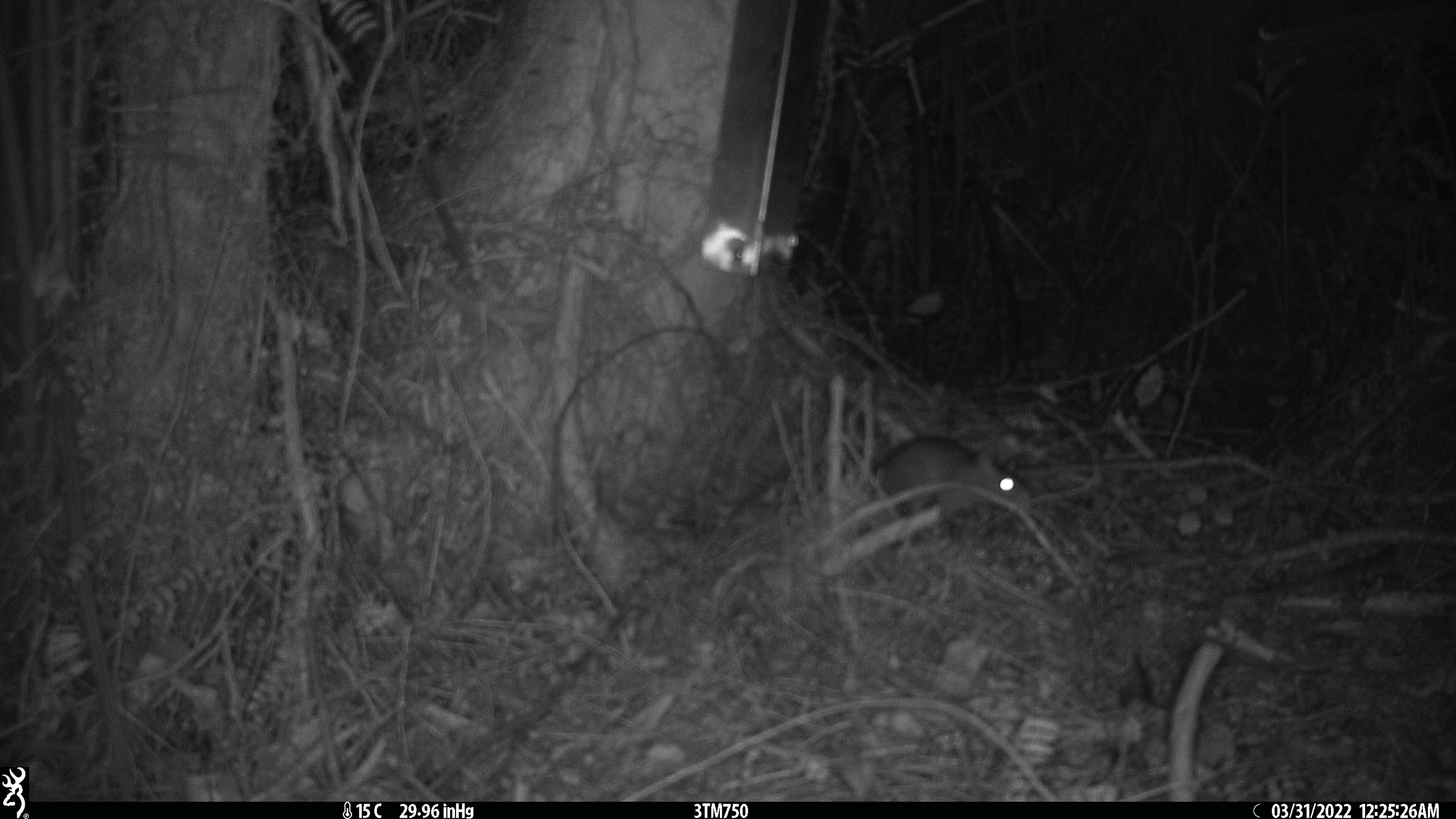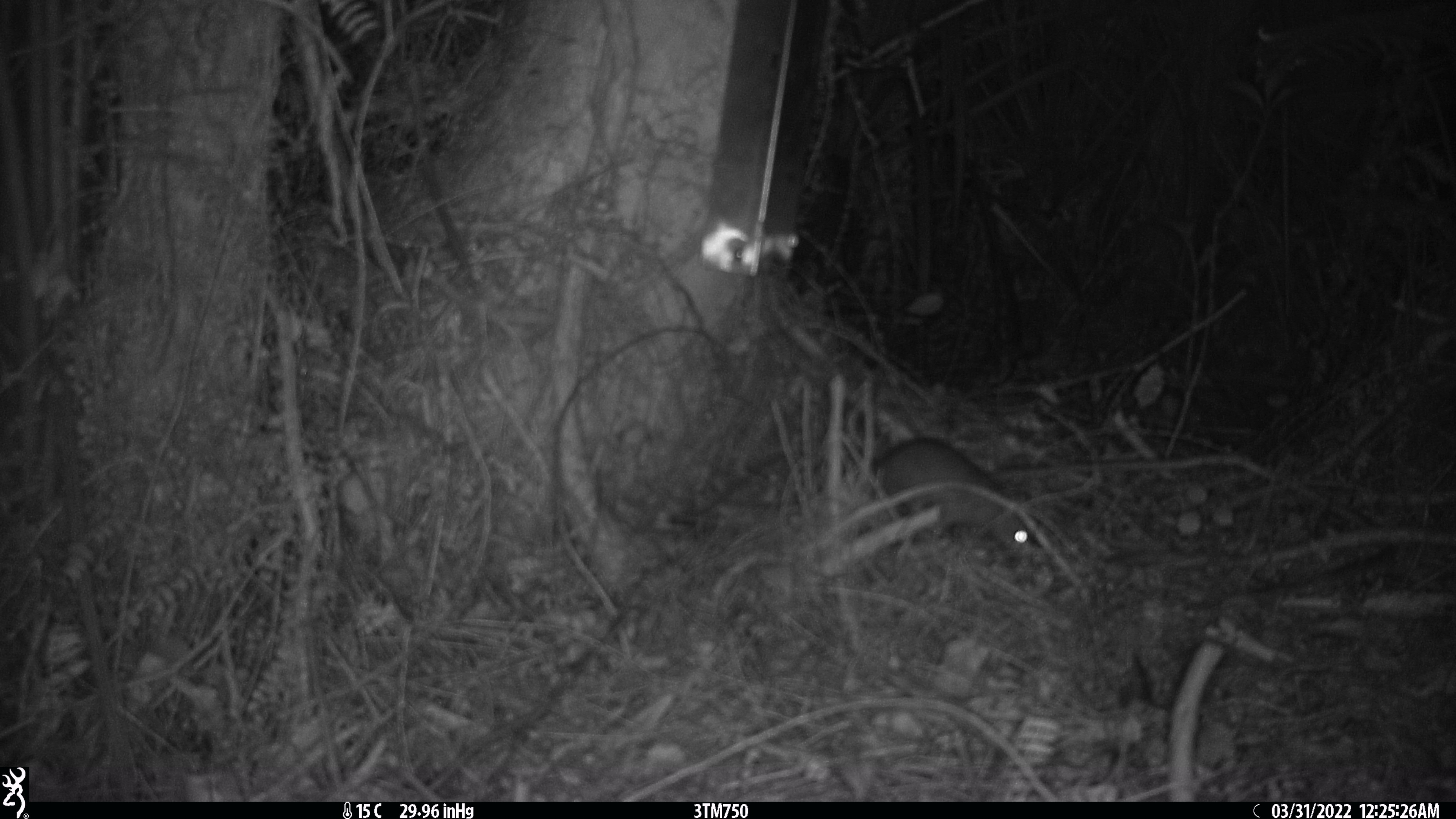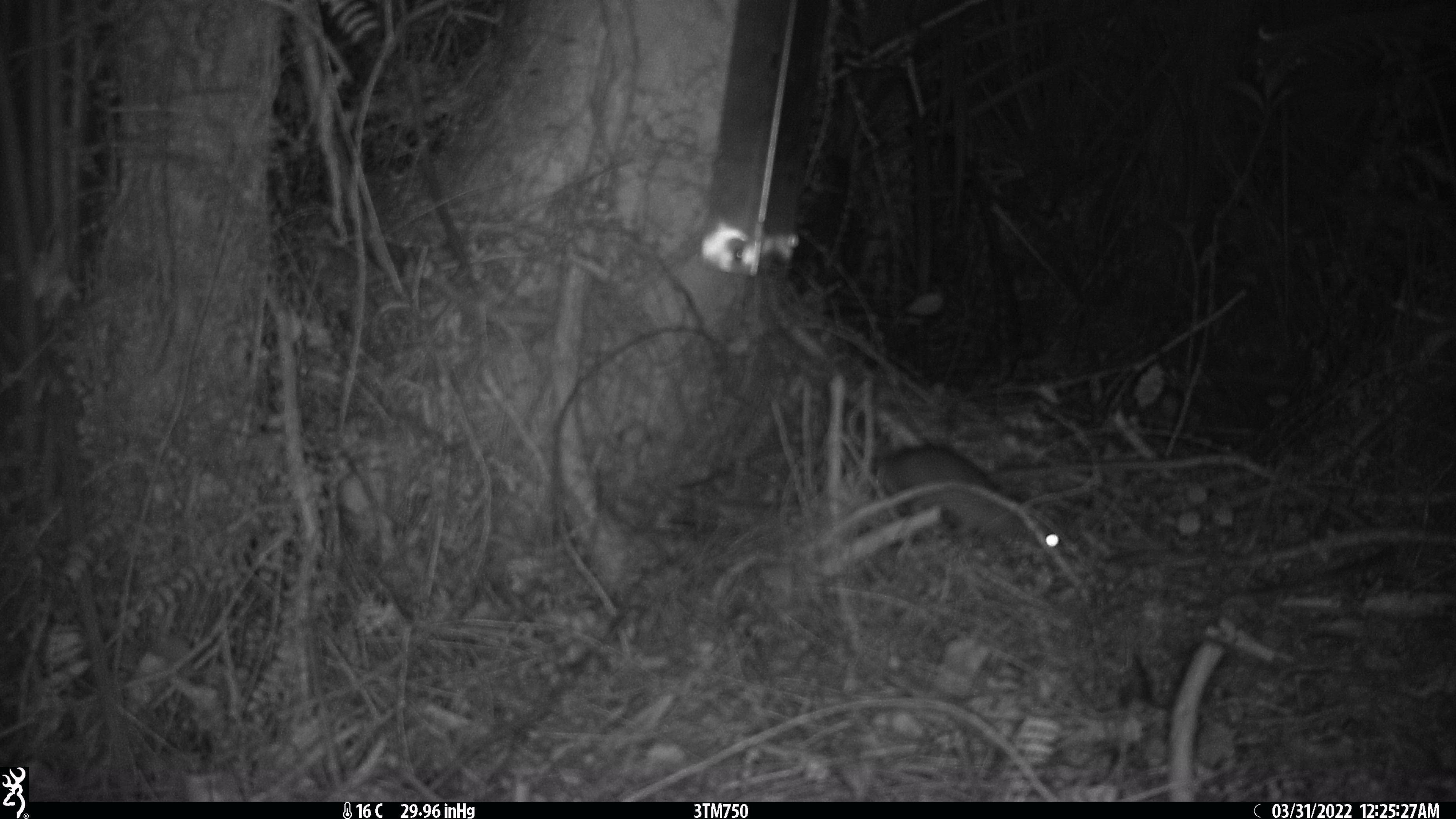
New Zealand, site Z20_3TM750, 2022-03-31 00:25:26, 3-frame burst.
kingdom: Animalia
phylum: Chordata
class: Mammalia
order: Rodentia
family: Muridae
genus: Rattus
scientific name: Rattus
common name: rat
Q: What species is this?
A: Rat (Rattus).